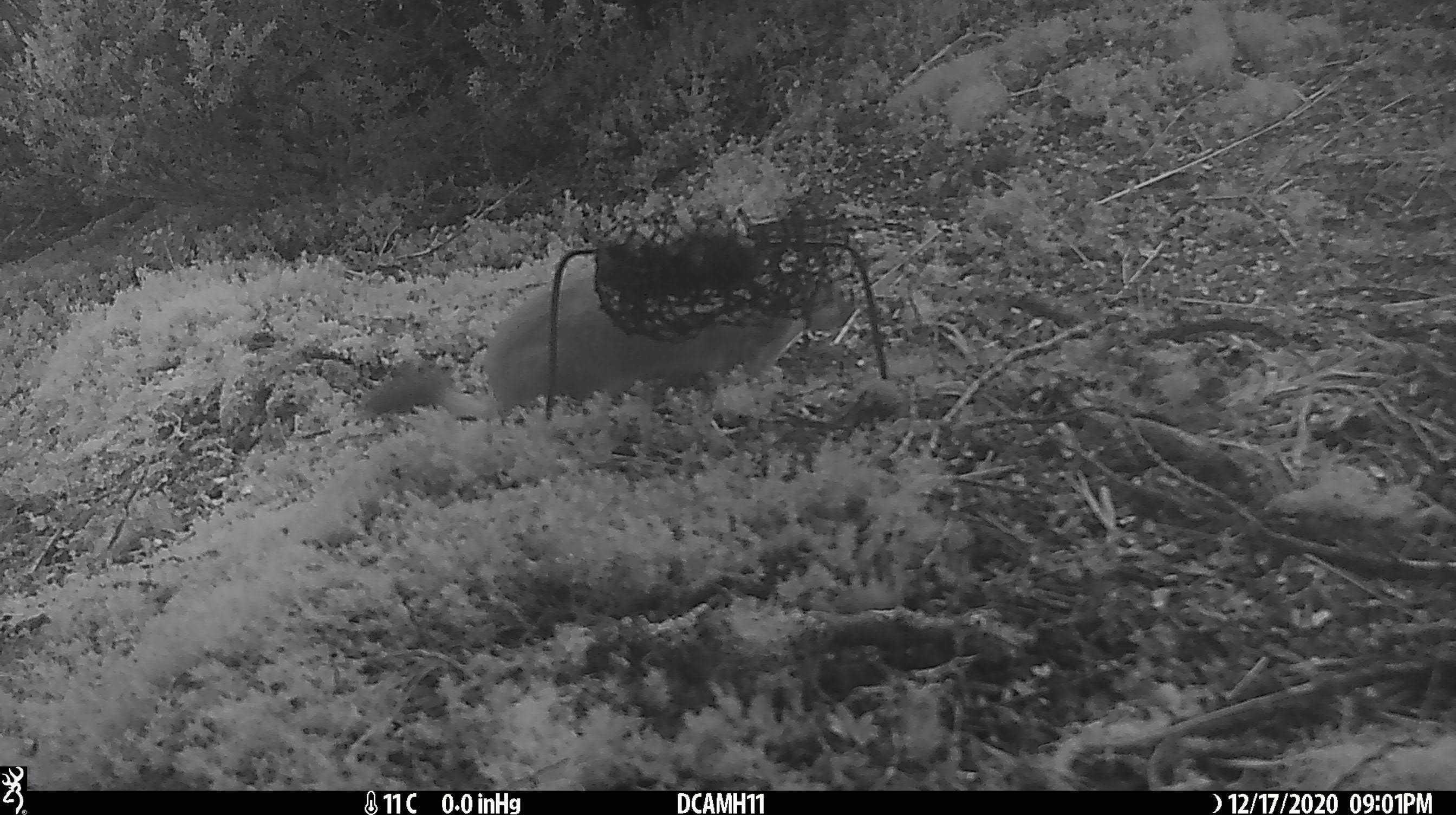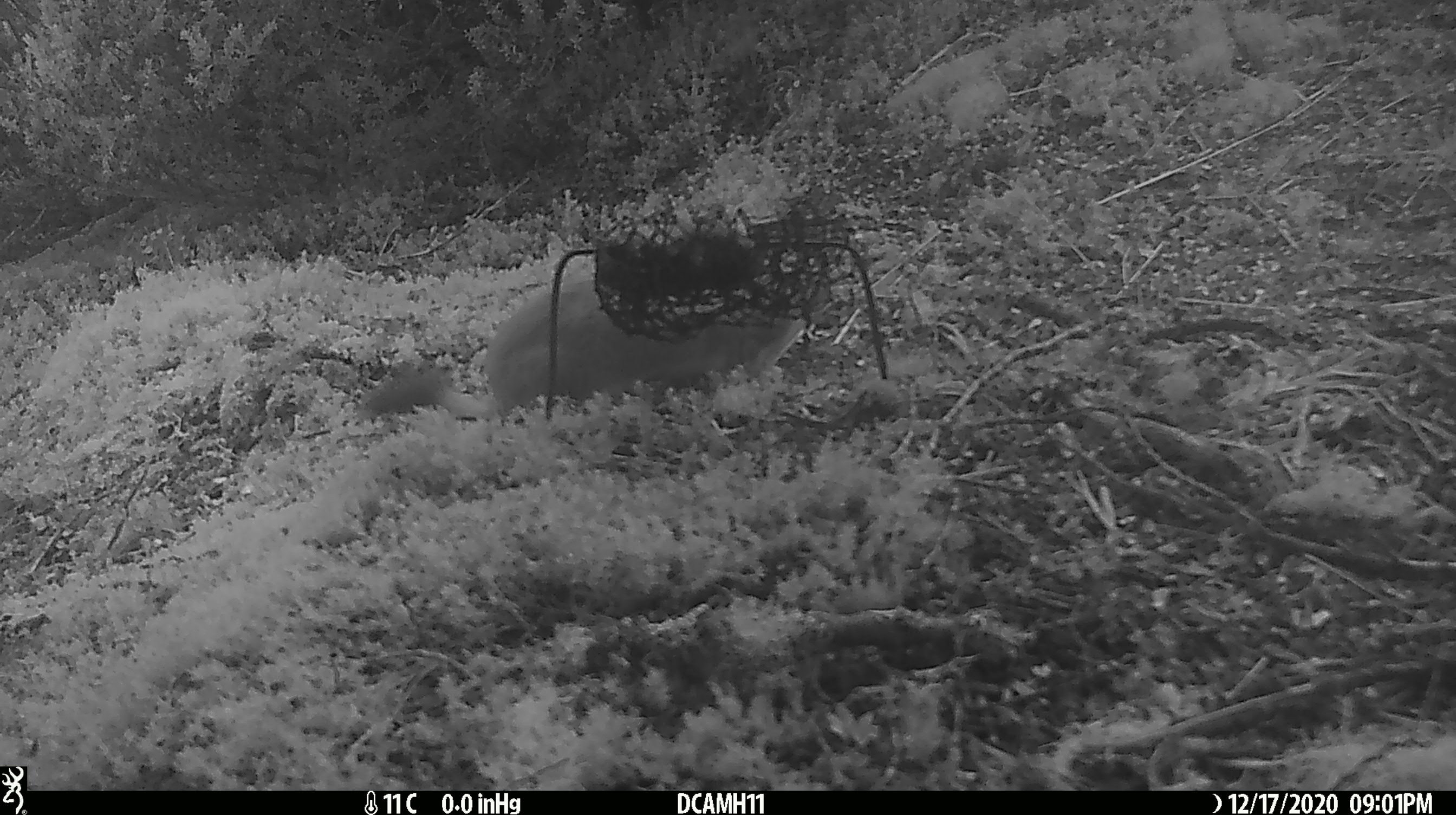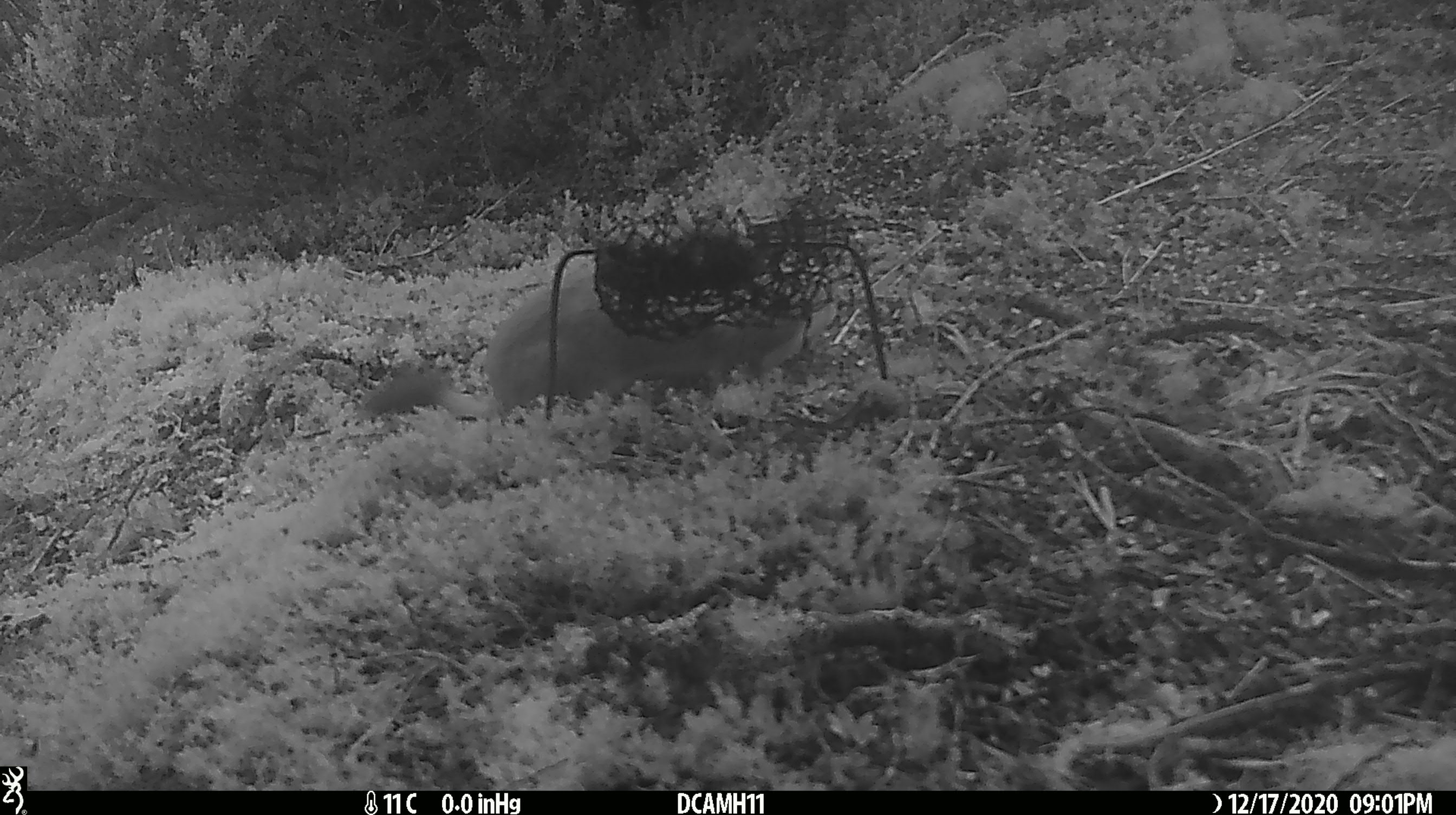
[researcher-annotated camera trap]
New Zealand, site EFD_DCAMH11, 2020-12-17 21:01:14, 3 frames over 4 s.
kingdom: Animalia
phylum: Chordata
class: Mammalia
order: Carnivora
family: Mustelidae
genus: Mustela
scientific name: Mustela erminea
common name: stoat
Stoat (Mustela erminea).